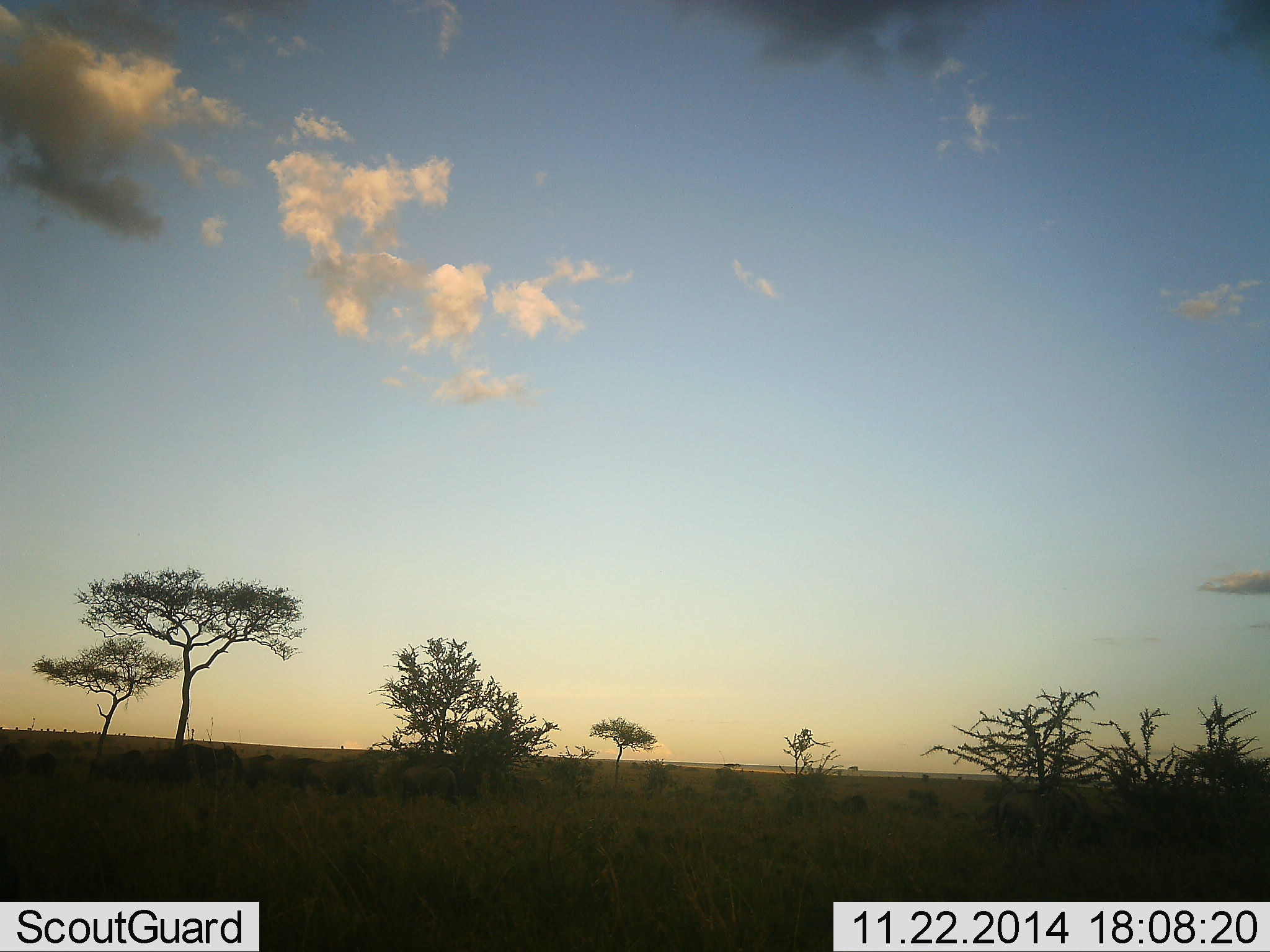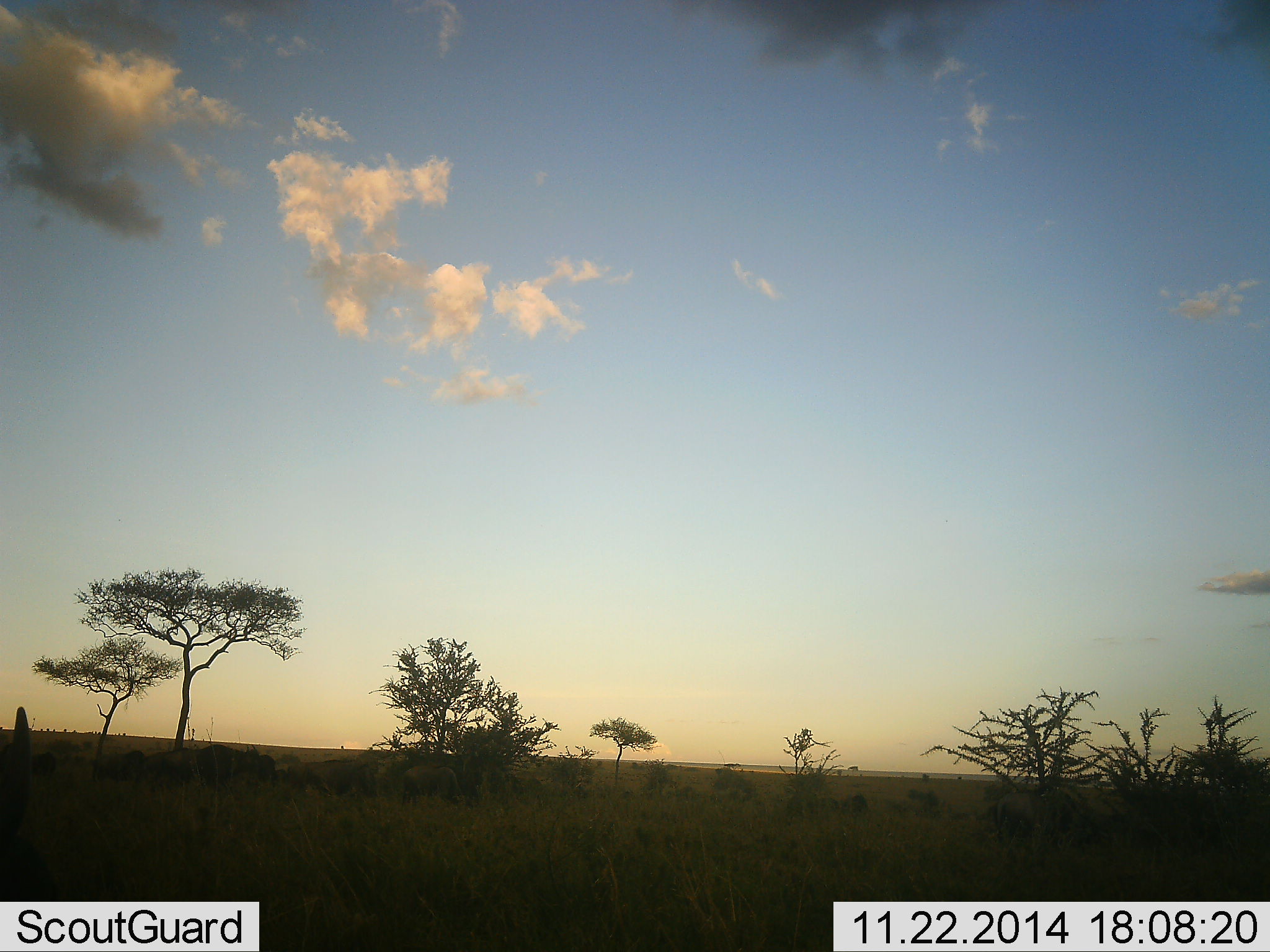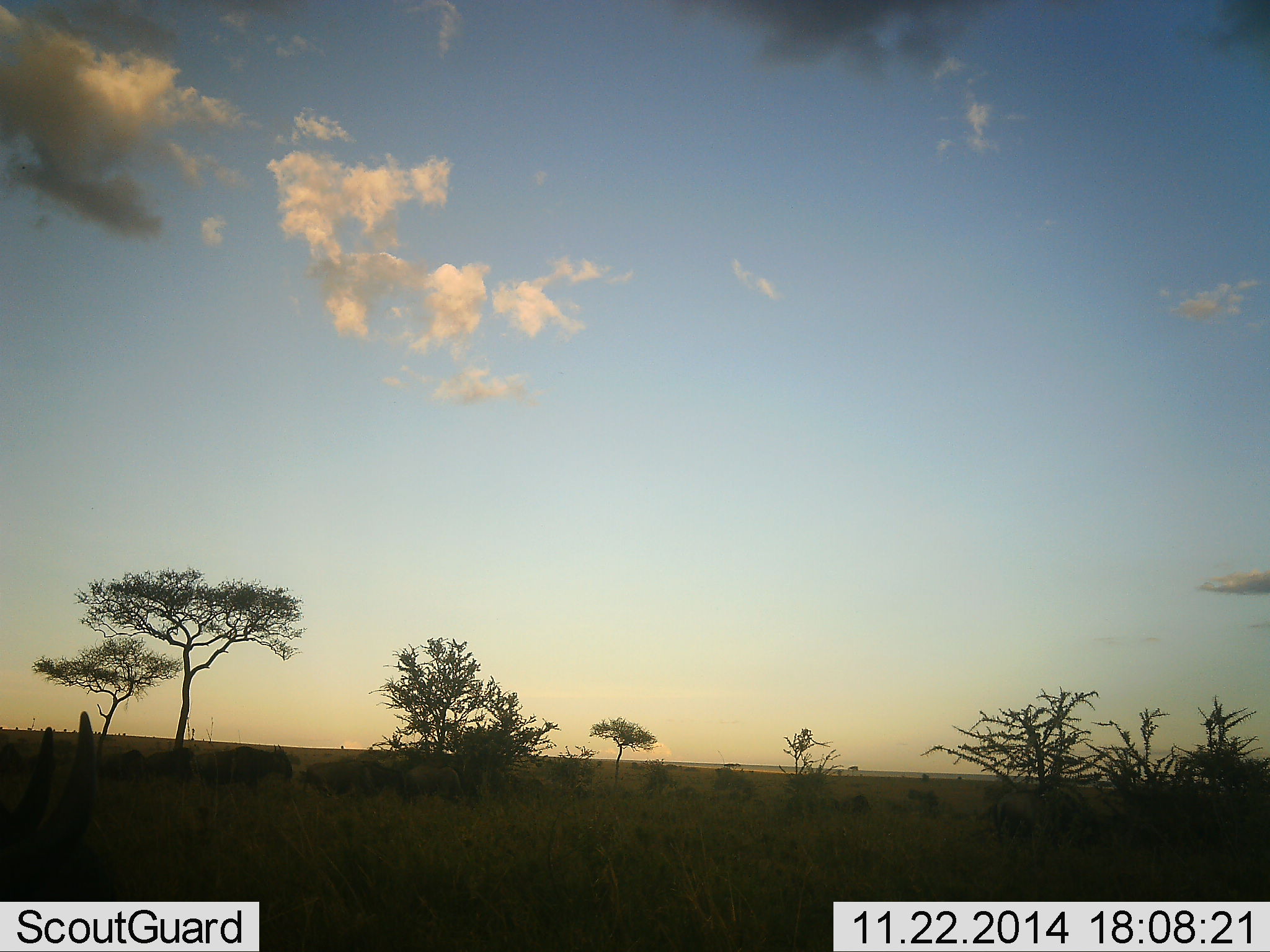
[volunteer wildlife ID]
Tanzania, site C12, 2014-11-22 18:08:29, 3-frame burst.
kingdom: Animalia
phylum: Chordata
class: Mammalia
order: Artiodactyla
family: Bovidae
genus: Connochaetes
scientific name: Connochaetes taurinus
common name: blue wildebeest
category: wildebeest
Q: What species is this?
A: Wildebeest (blue wildebeest) (Connochaetes taurinus).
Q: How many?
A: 9.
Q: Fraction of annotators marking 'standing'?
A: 10%.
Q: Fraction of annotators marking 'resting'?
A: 0%.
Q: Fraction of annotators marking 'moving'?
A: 80%.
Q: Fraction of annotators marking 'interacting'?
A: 0%.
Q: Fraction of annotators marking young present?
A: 0%.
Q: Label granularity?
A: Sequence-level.